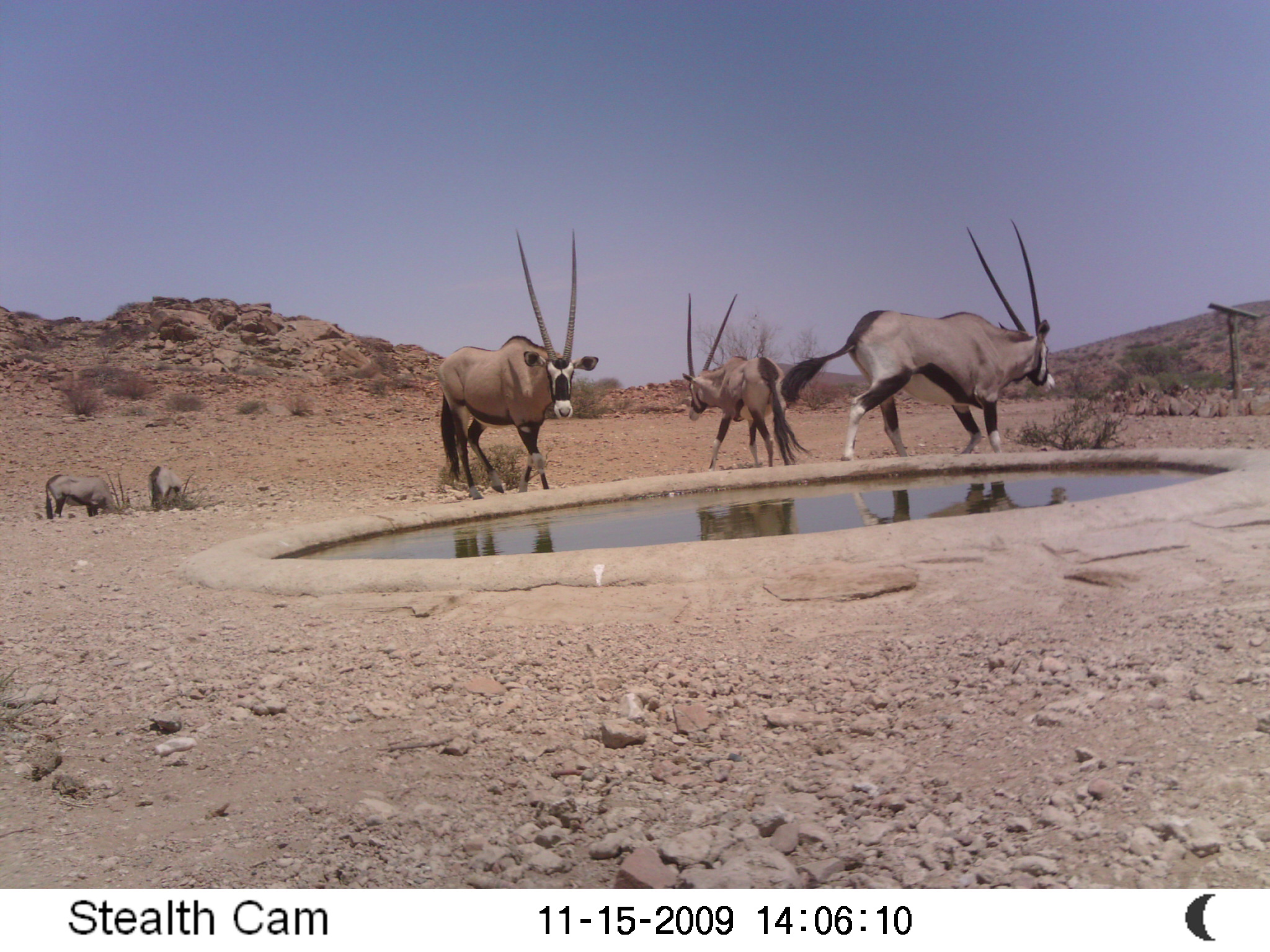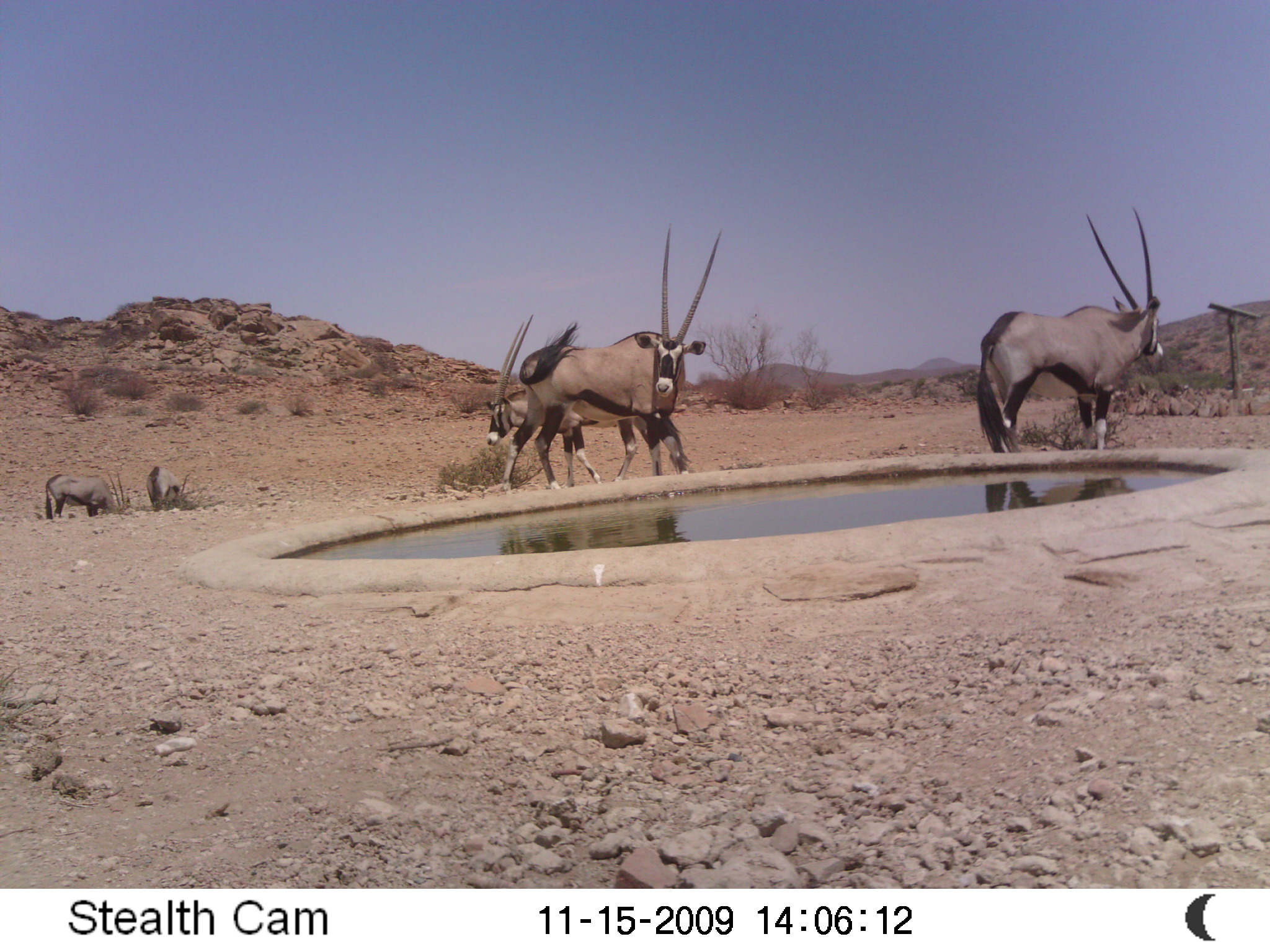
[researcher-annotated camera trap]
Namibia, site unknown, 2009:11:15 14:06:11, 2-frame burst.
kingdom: Animalia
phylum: Chordata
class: Mammalia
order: Artiodactyla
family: Bovidae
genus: Oryx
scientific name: Oryx gazella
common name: gemsbok